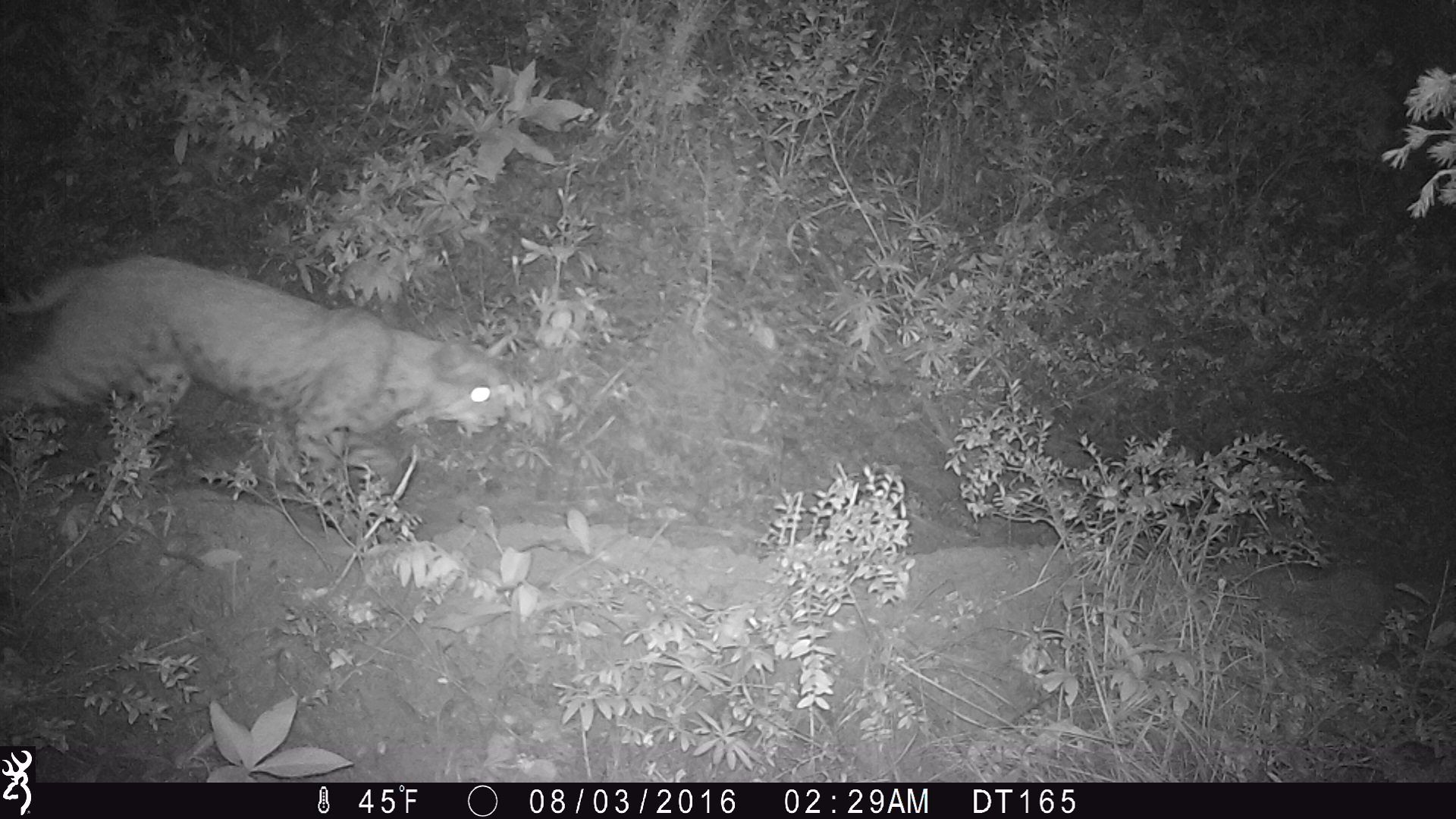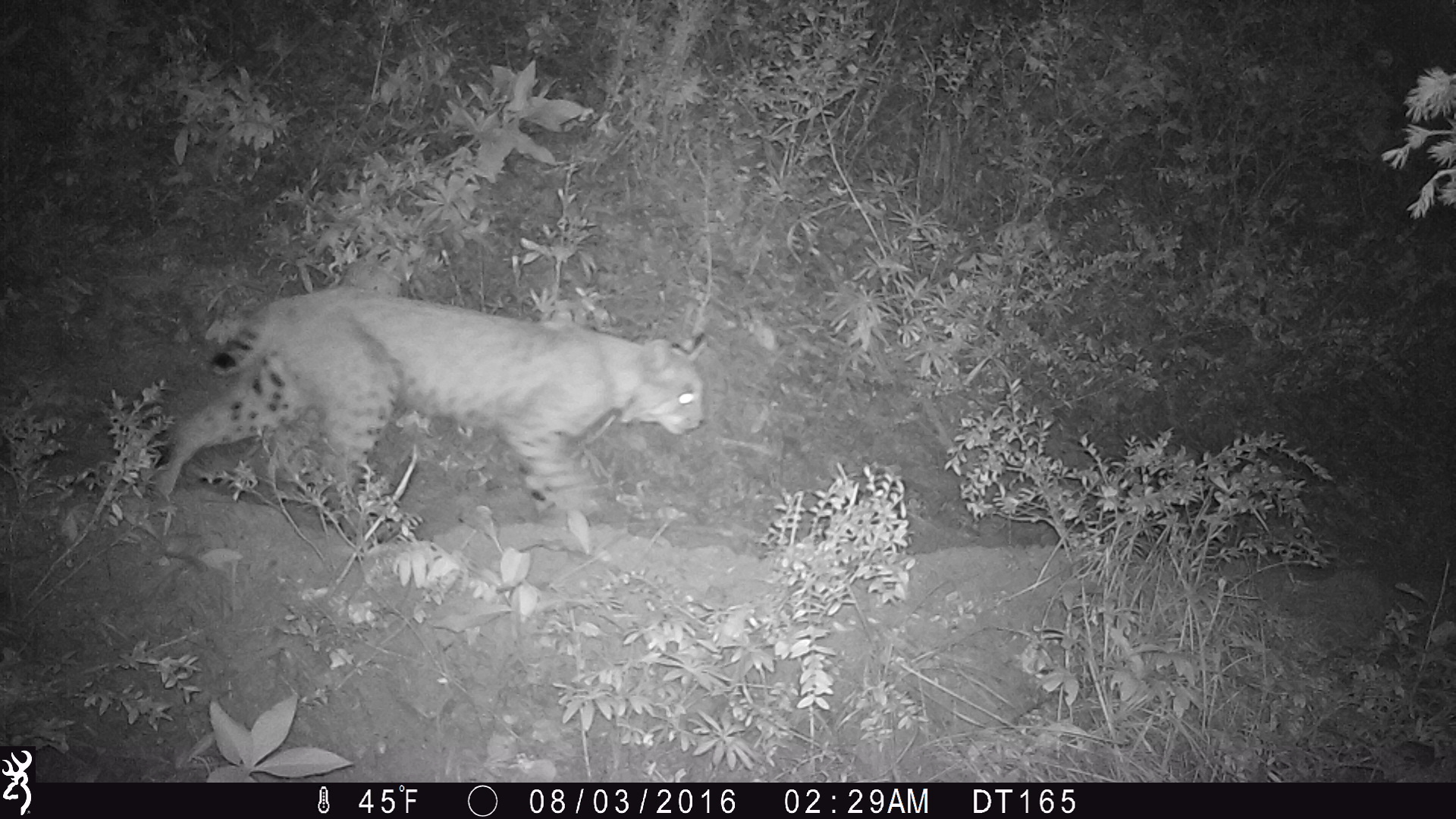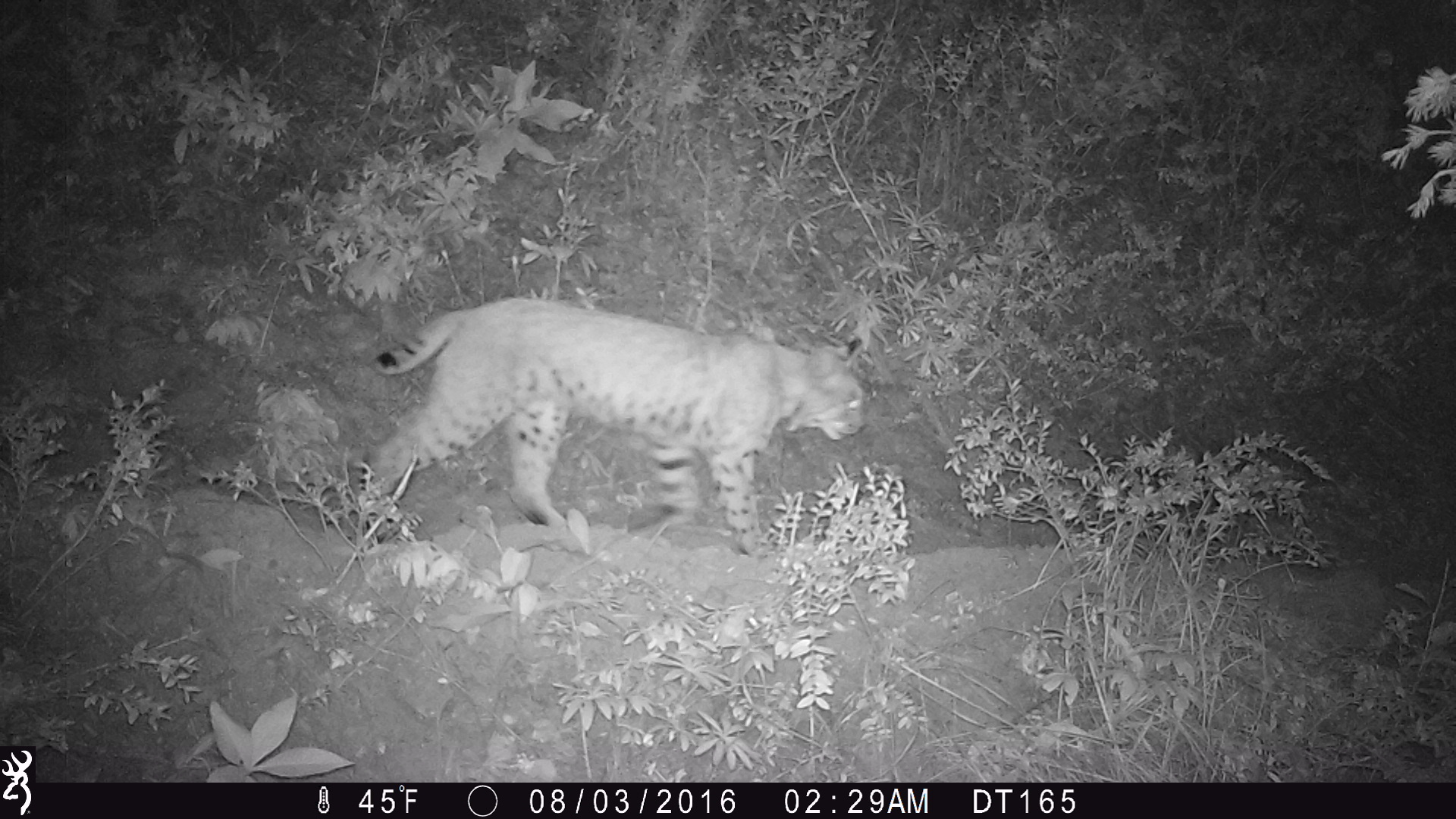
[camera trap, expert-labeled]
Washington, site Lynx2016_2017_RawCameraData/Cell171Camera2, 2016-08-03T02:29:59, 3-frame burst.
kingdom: Animalia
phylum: Chordata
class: Mammalia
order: Carnivora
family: Felidae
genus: Lynx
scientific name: Lynx rufus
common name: bobcat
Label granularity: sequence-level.